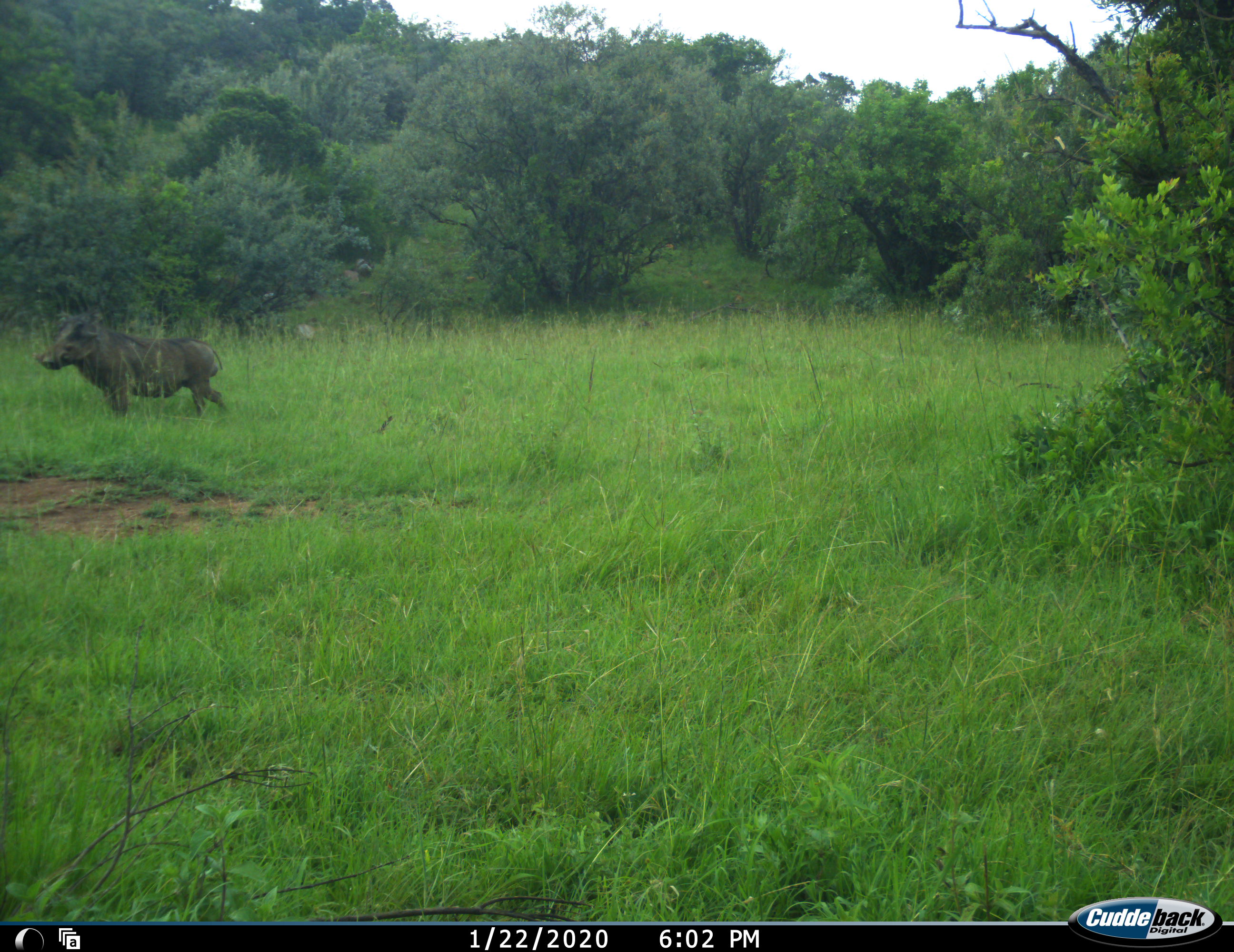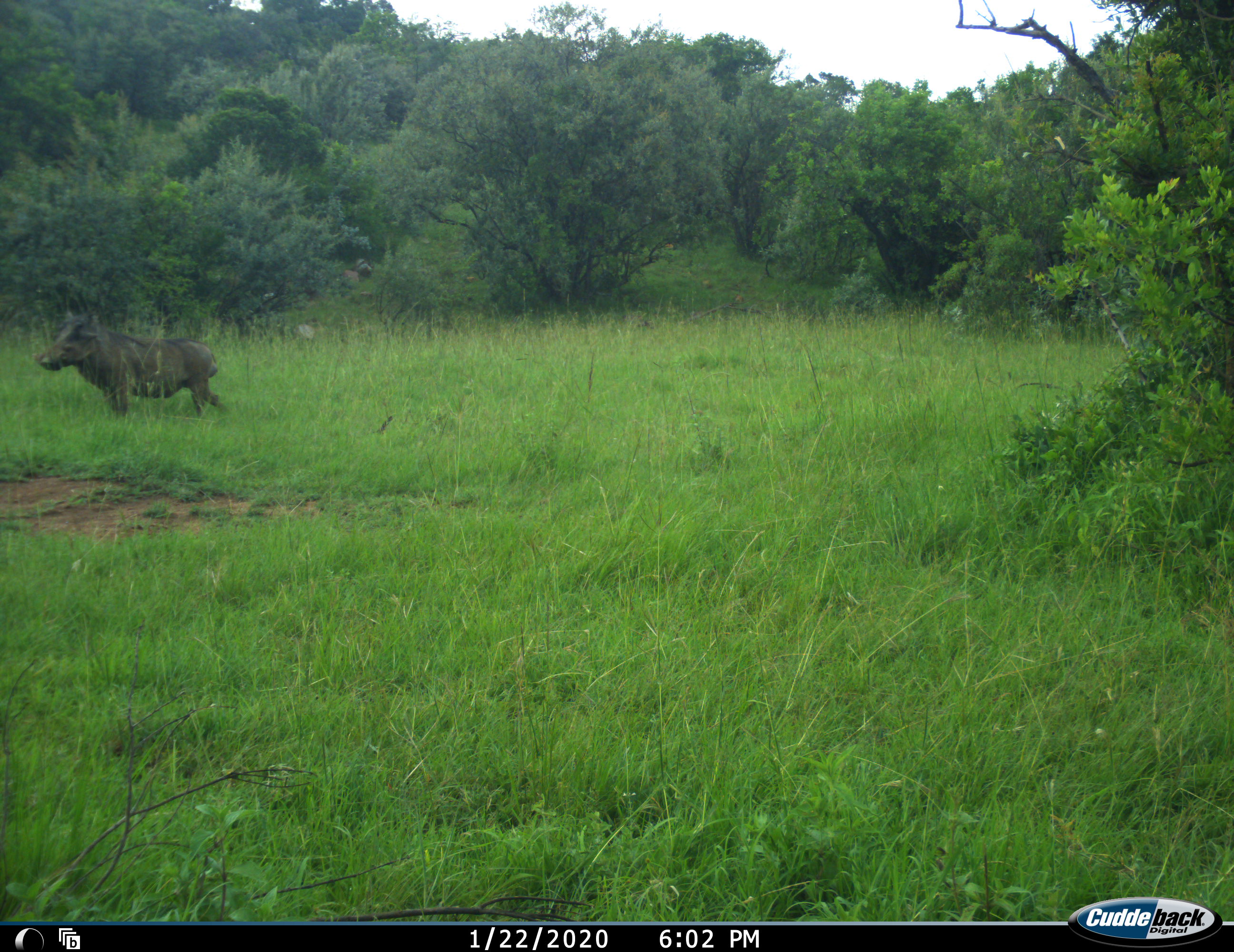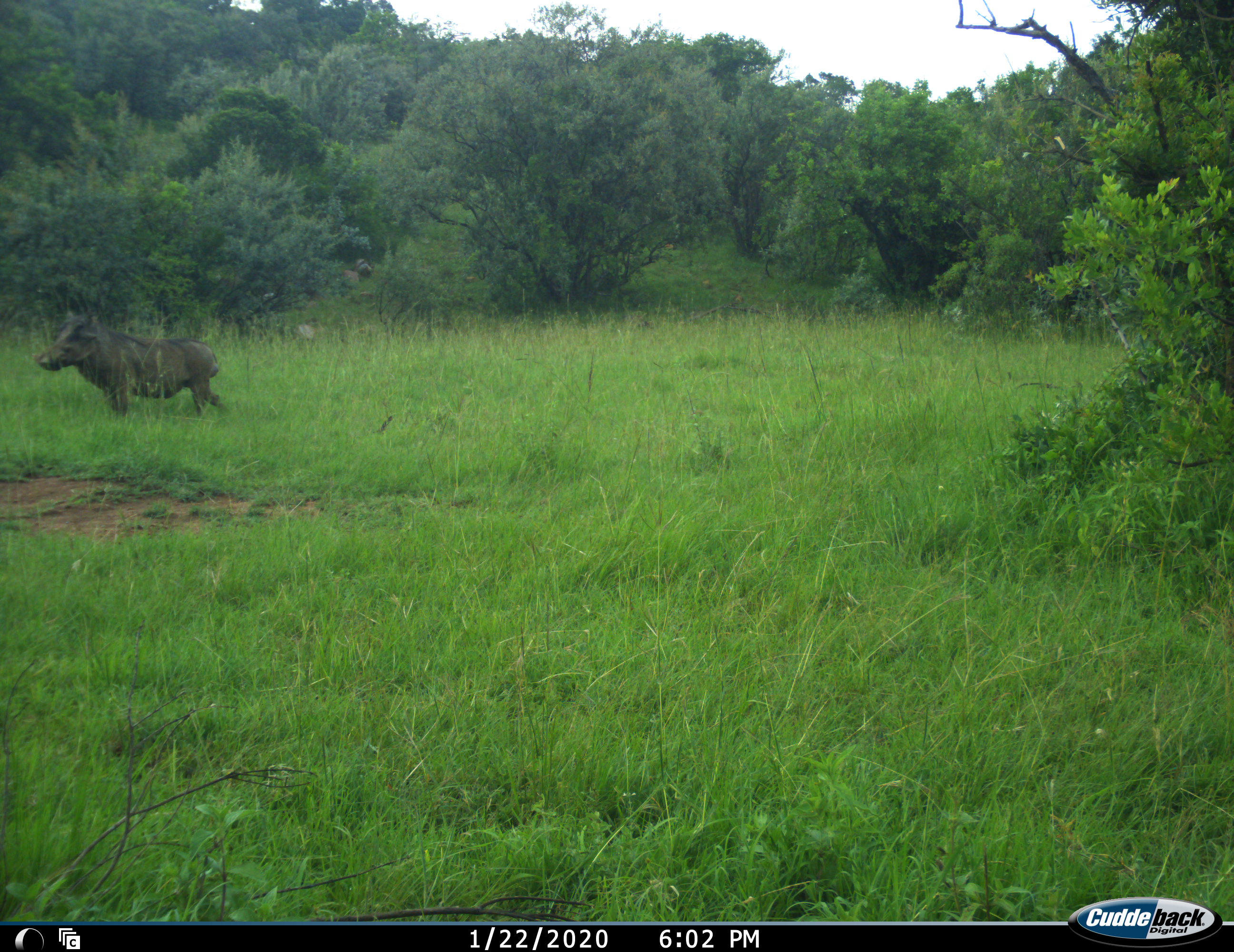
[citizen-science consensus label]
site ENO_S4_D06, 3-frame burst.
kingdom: Animalia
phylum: Chordata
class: Mammalia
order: Artiodactyla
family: Suidae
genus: Phacochoerus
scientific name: Phacochoerus africanus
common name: warthog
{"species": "warthog (Phacochoerus africanus)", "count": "1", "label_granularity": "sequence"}